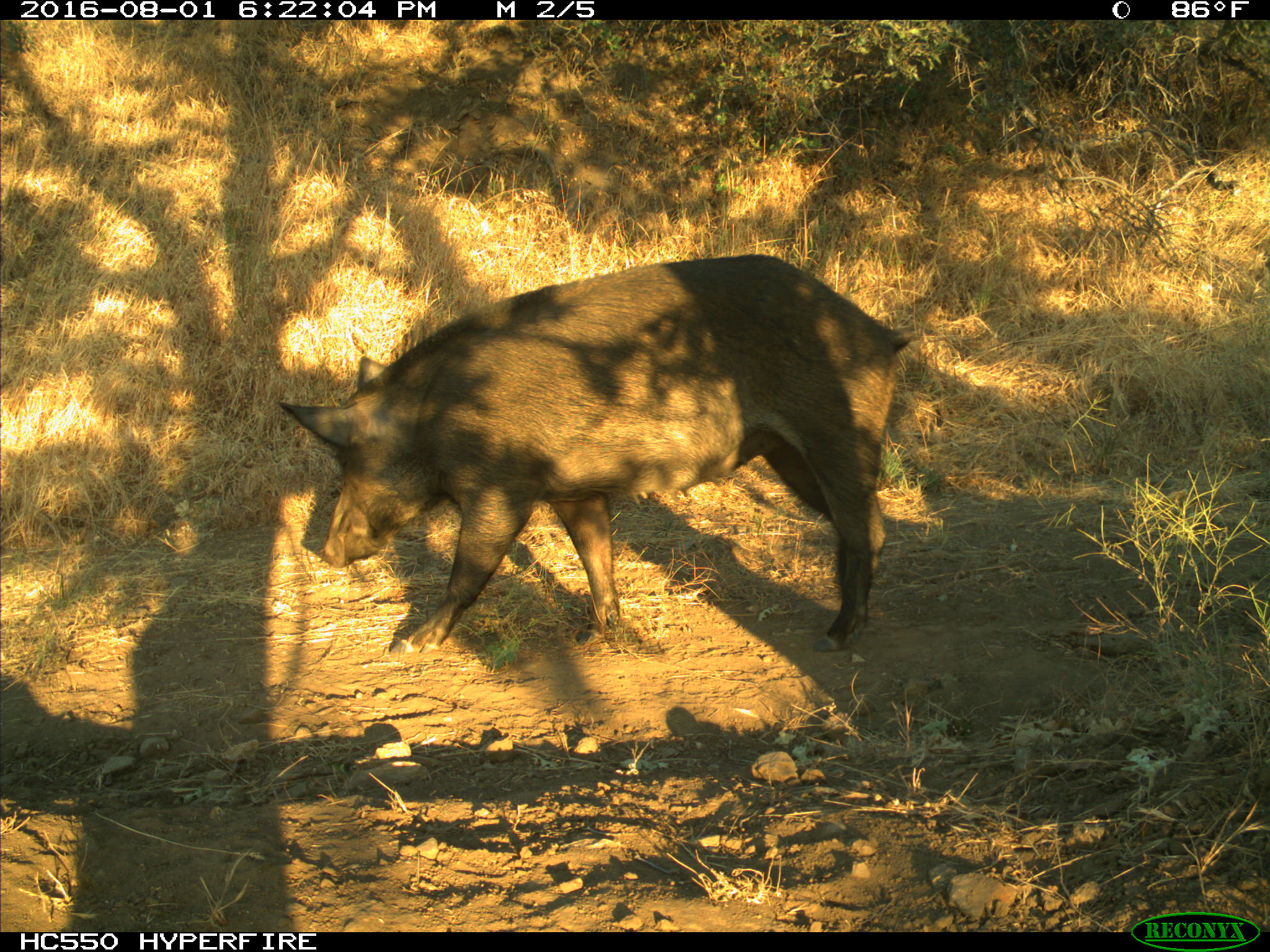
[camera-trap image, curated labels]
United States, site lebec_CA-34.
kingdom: Animalia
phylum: Chordata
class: Mammalia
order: Artiodactyla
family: Suidae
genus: Sus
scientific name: Sus scrofa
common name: wild boar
Sus scrofa (wild boar).